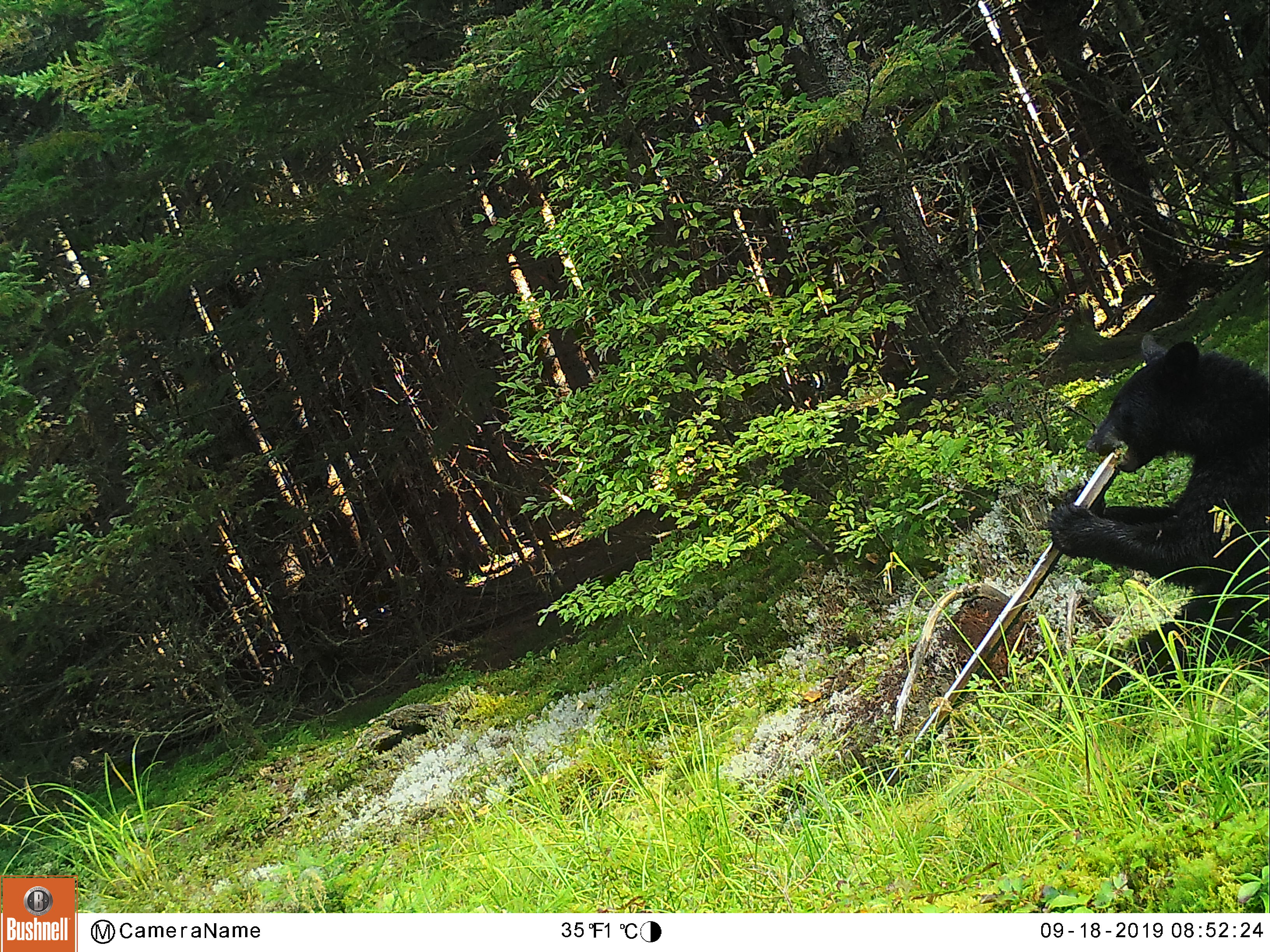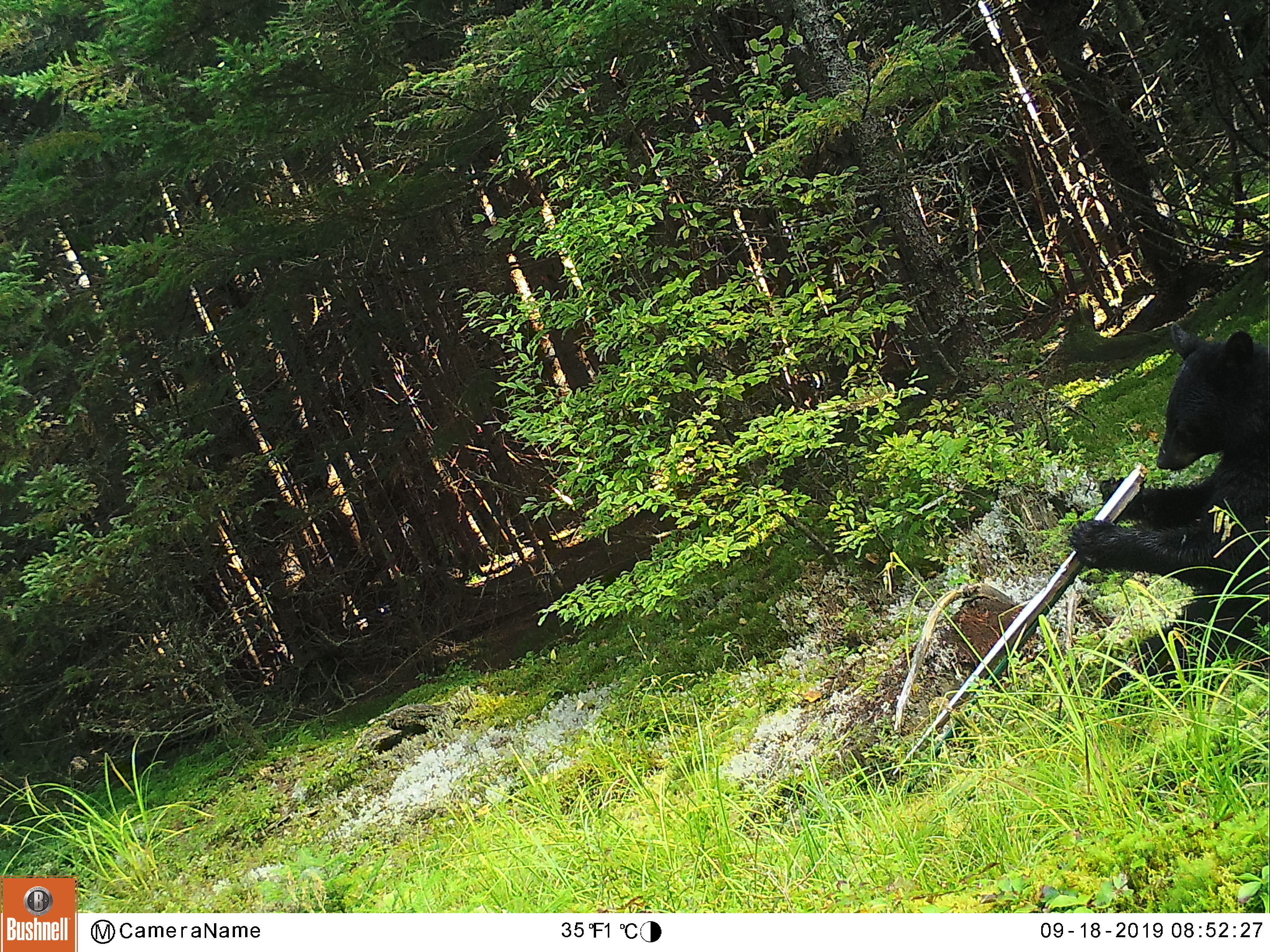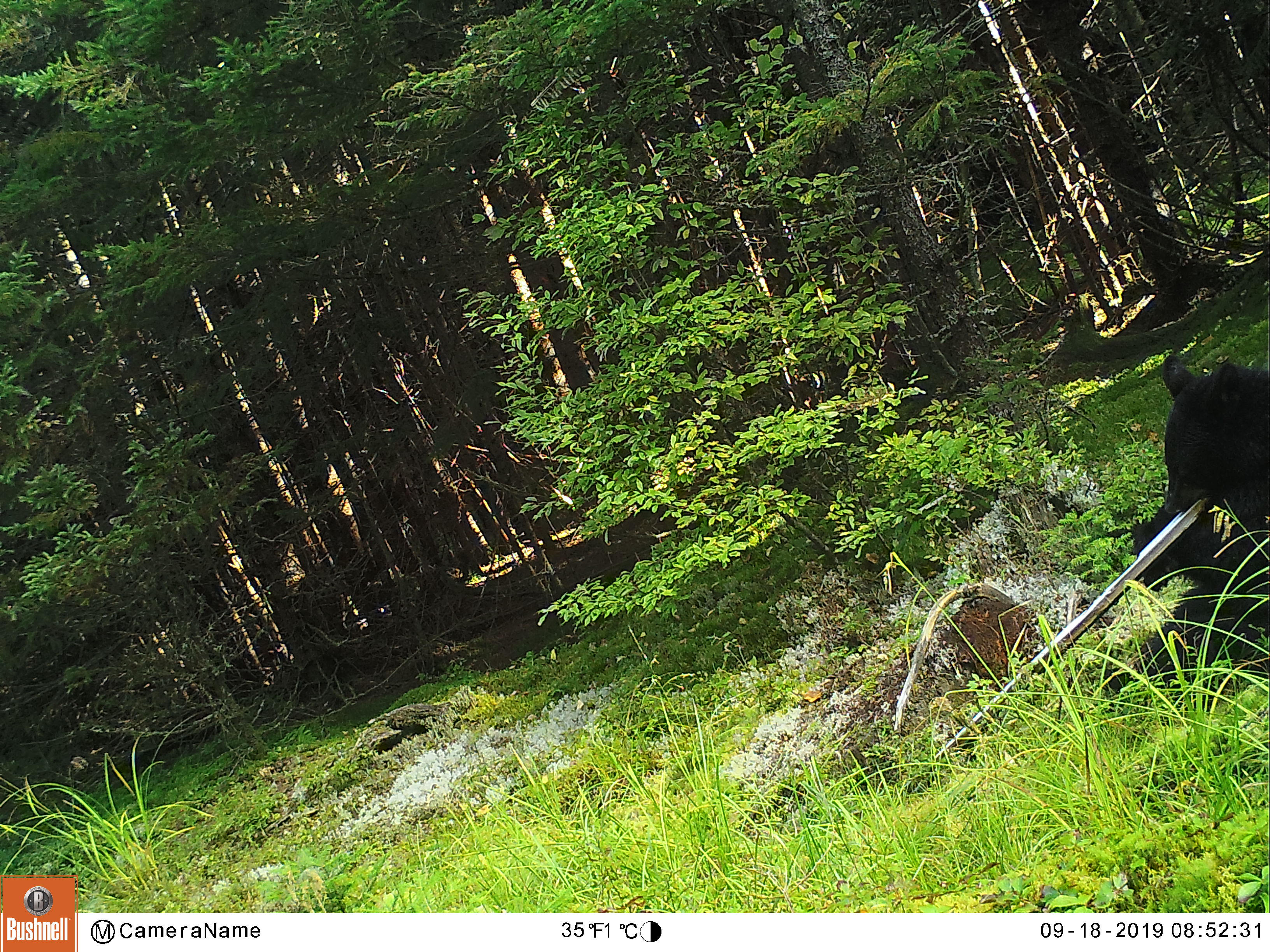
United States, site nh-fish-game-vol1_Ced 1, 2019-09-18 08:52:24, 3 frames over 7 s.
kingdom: Animalia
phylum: Chordata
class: Mammalia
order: Carnivora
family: Ursidae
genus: Ursus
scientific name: Ursus americanus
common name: black bear